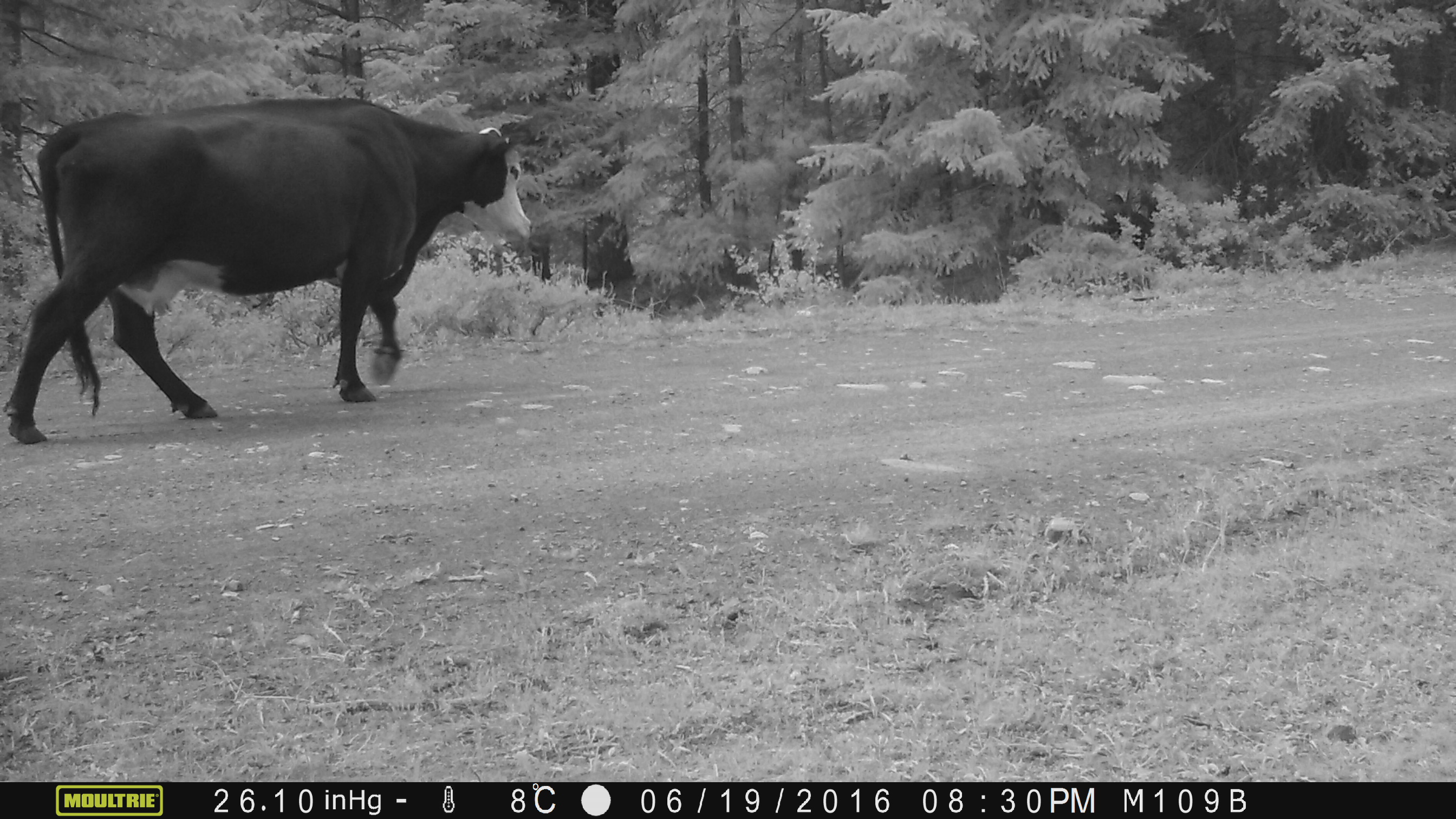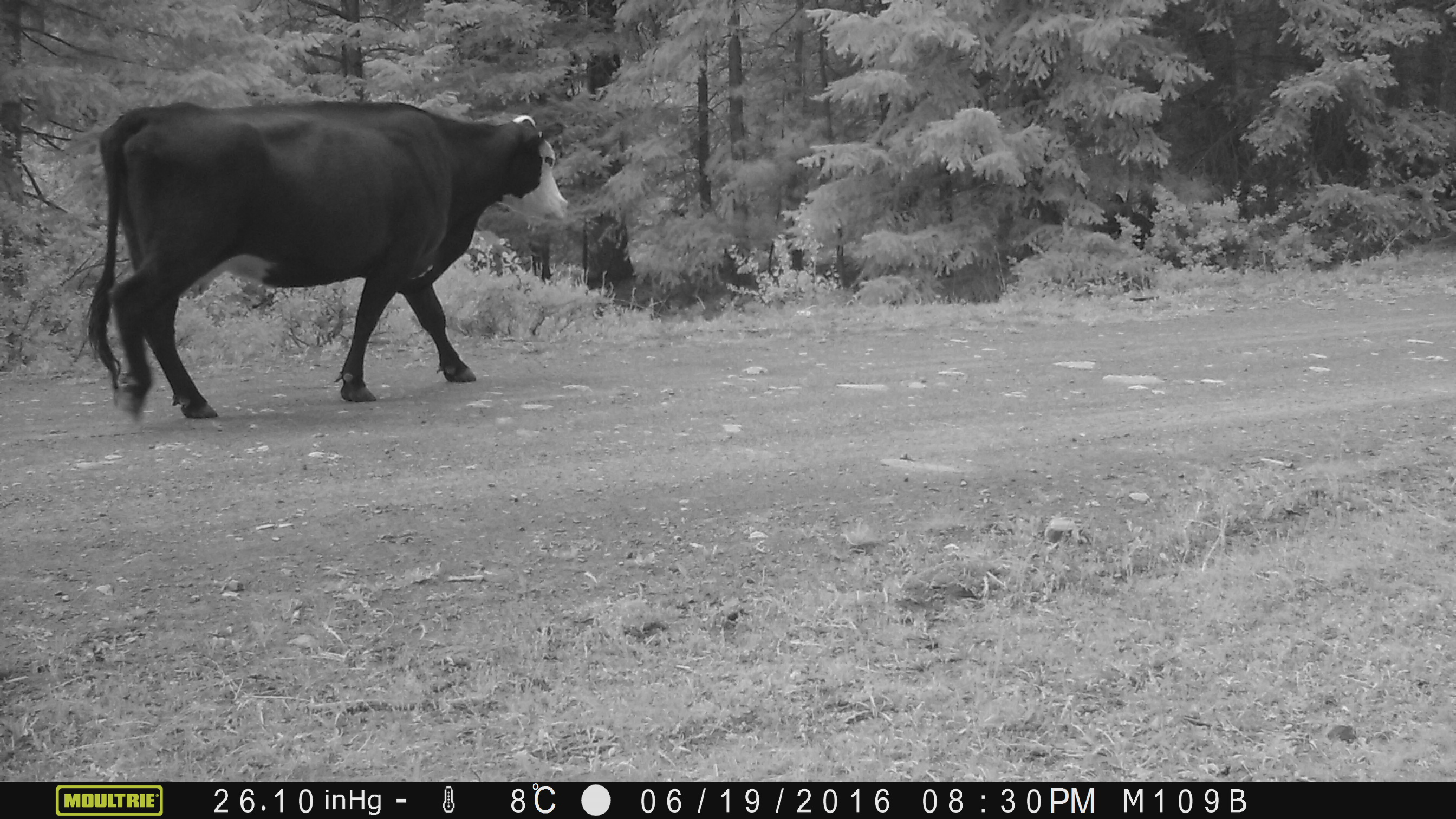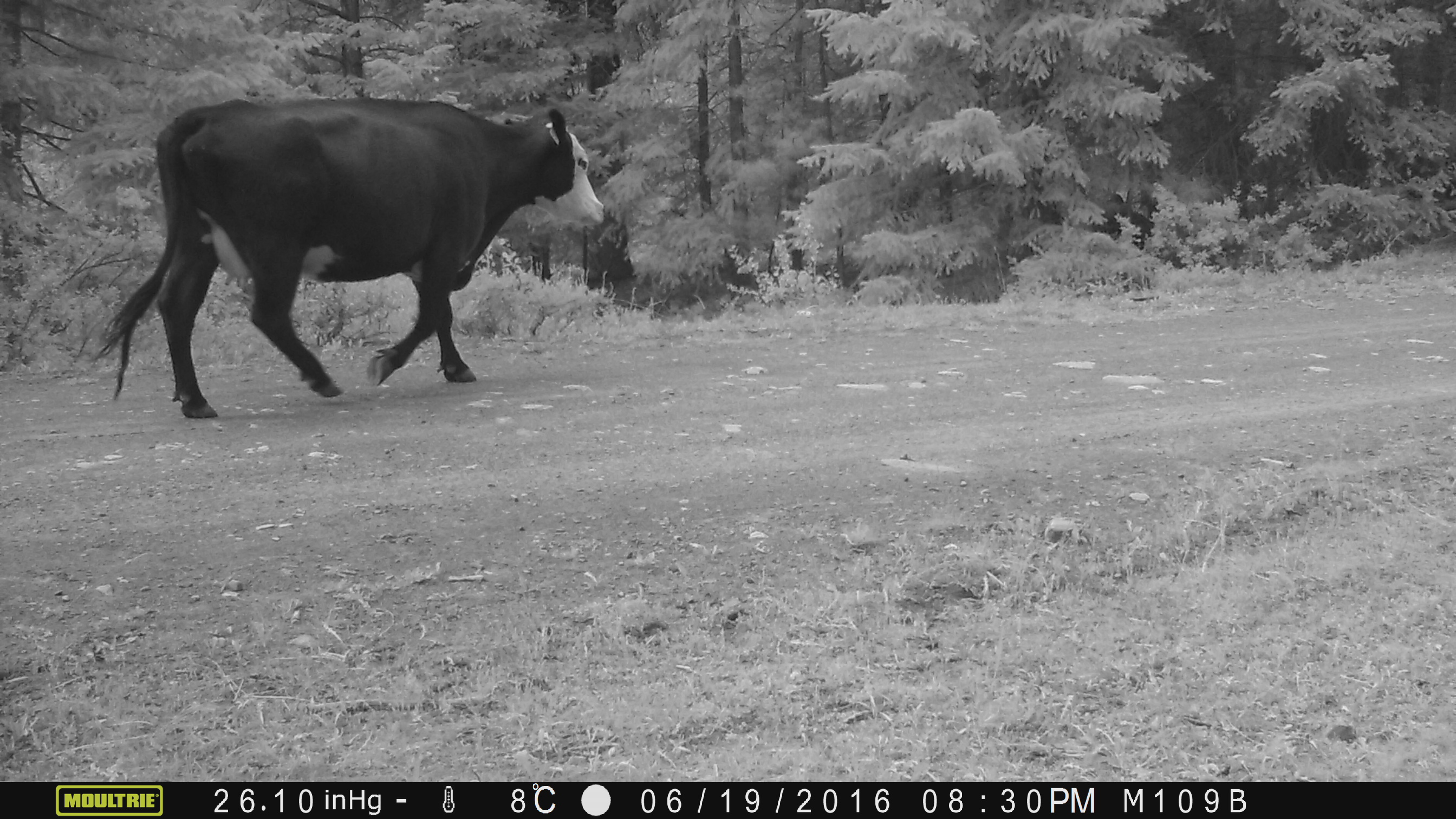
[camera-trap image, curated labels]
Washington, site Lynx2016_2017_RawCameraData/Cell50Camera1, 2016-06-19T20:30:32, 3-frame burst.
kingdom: Animalia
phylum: Chordata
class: Mammalia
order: Artiodactyla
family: Bovidae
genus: Bos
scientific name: Bos taurus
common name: domestic cattle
Domestic cattle (Bos taurus). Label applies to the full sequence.